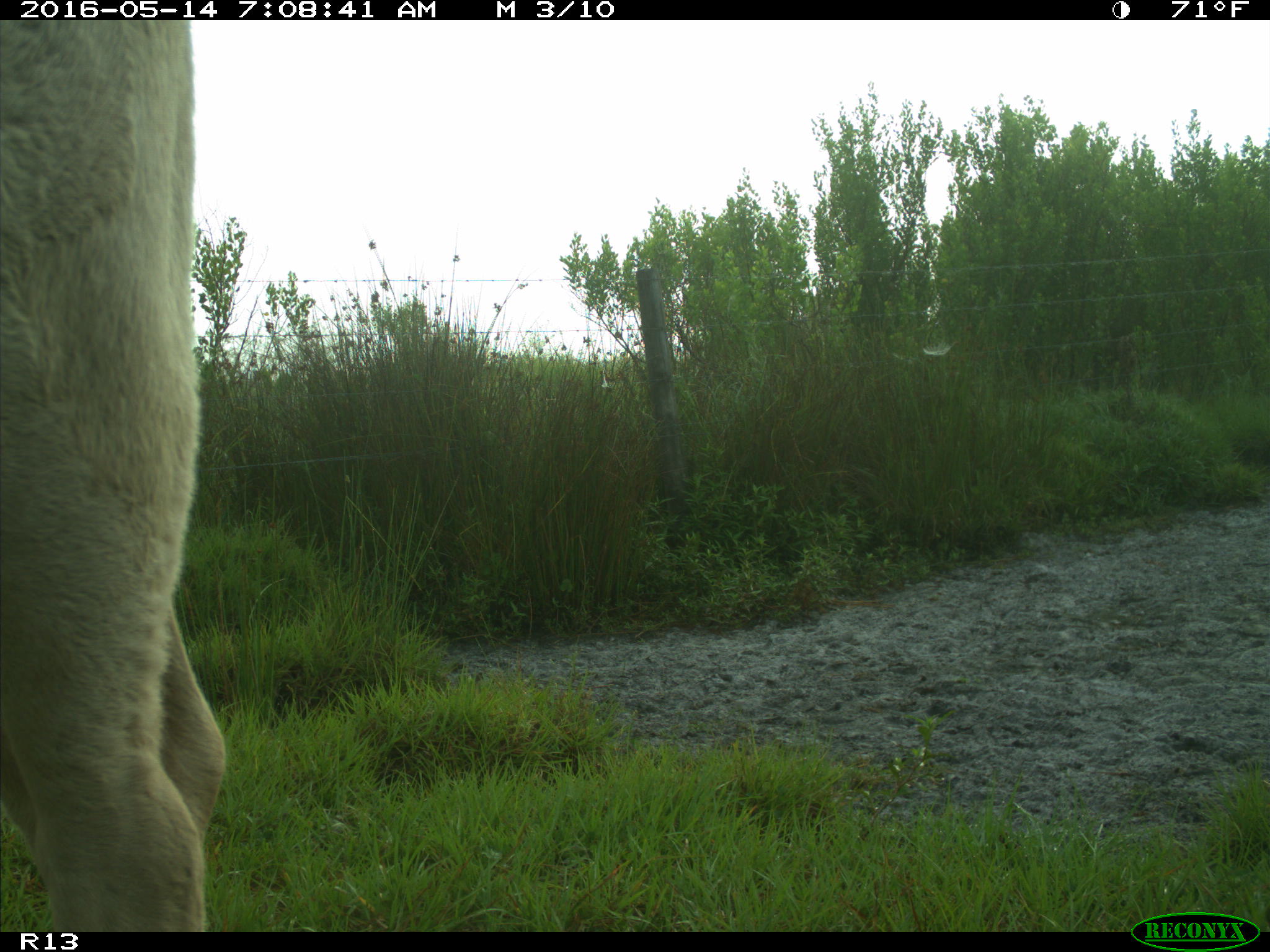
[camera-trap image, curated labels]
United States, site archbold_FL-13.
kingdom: Animalia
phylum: Chordata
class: Mammalia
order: Artiodactyla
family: Bovidae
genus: Bos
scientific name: Bos taurus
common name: domestic cow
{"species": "Bos taurus (domestic cow)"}